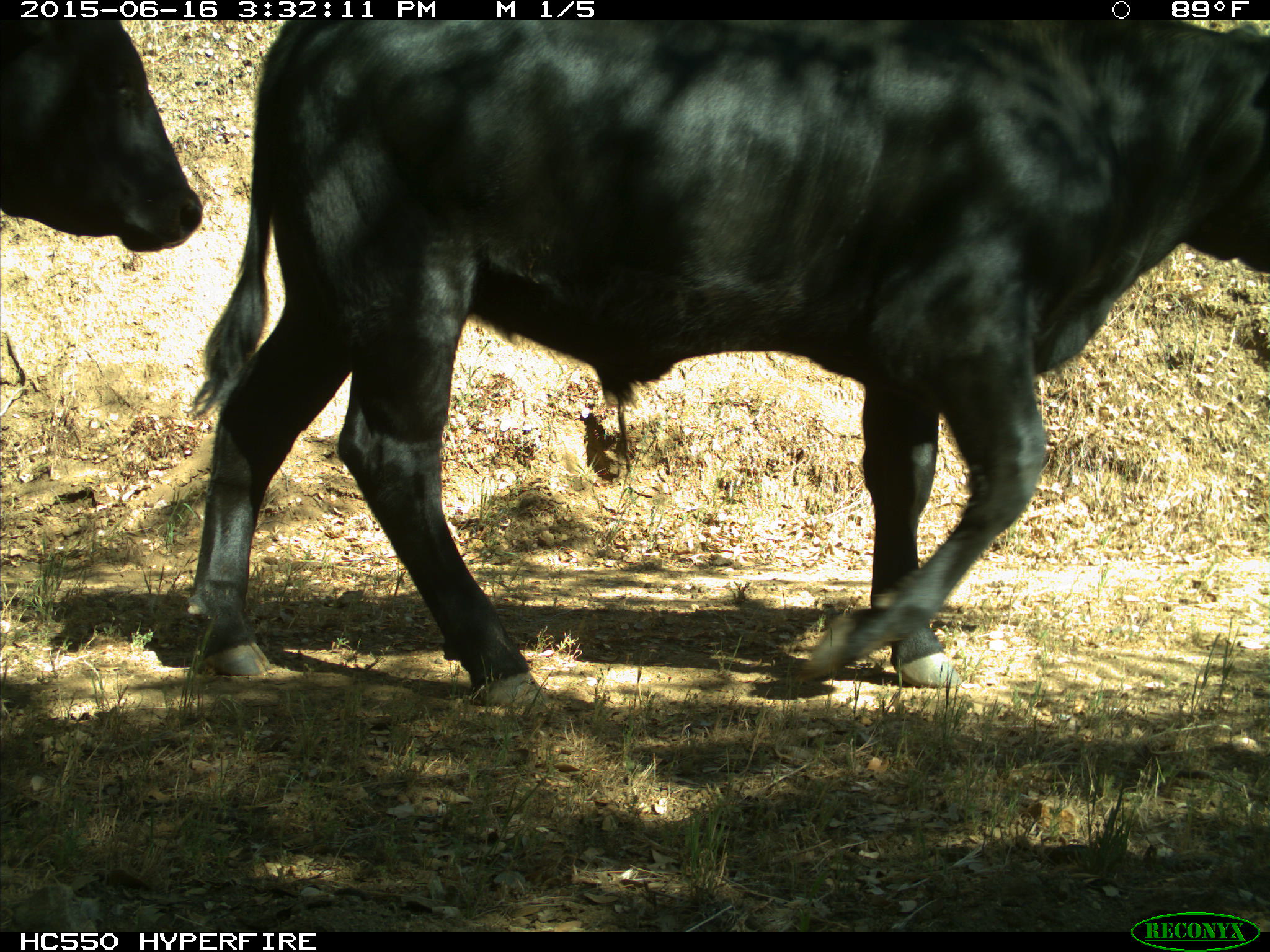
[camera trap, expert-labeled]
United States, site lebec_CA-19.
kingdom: Animalia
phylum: Chordata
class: Mammalia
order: Artiodactyla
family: Bovidae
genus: Bos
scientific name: Bos taurus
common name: domestic cow